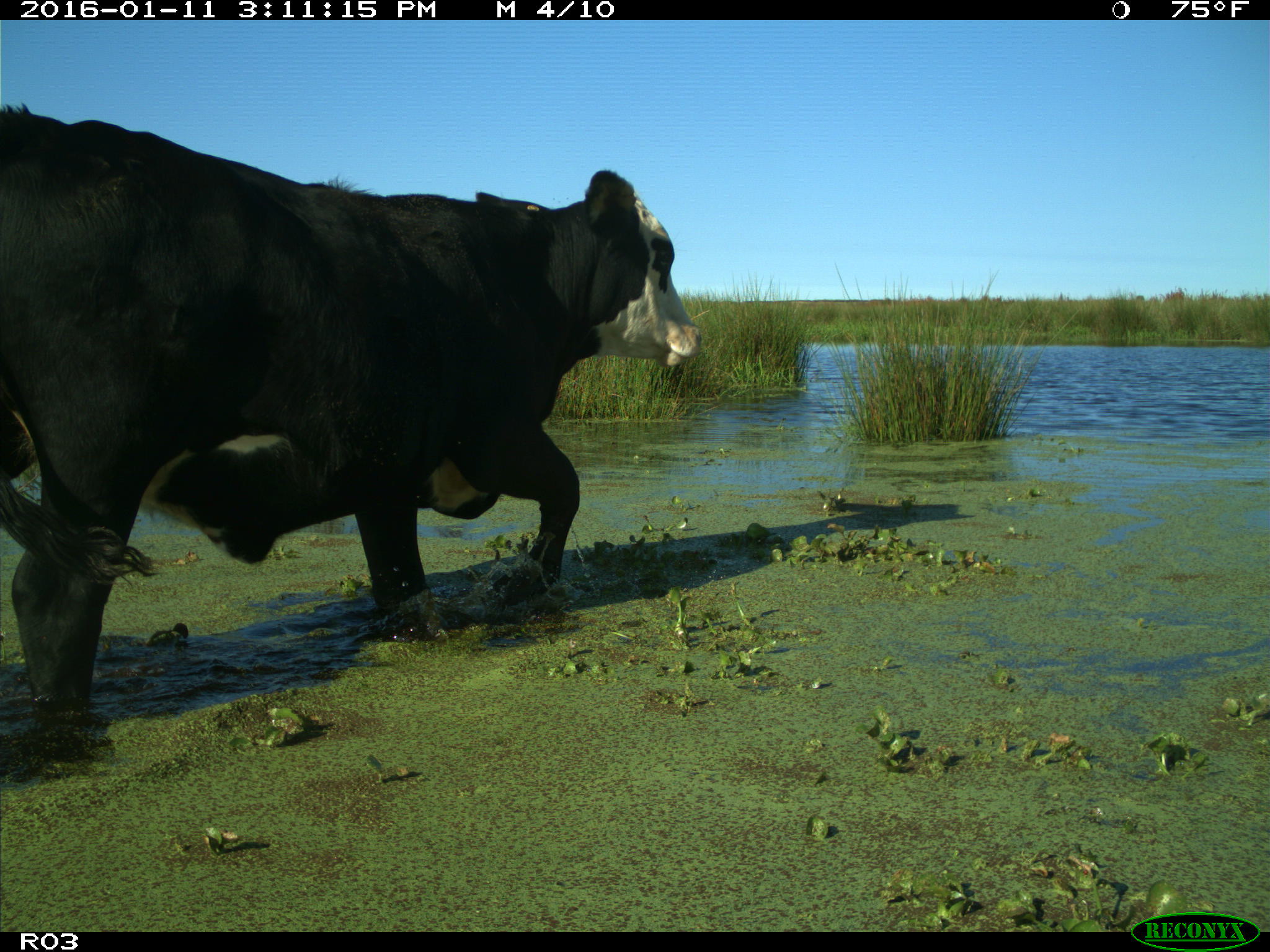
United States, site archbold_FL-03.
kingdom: Animalia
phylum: Chordata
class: Mammalia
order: Artiodactyla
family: Bovidae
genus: Bos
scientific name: Bos taurus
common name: domestic cow